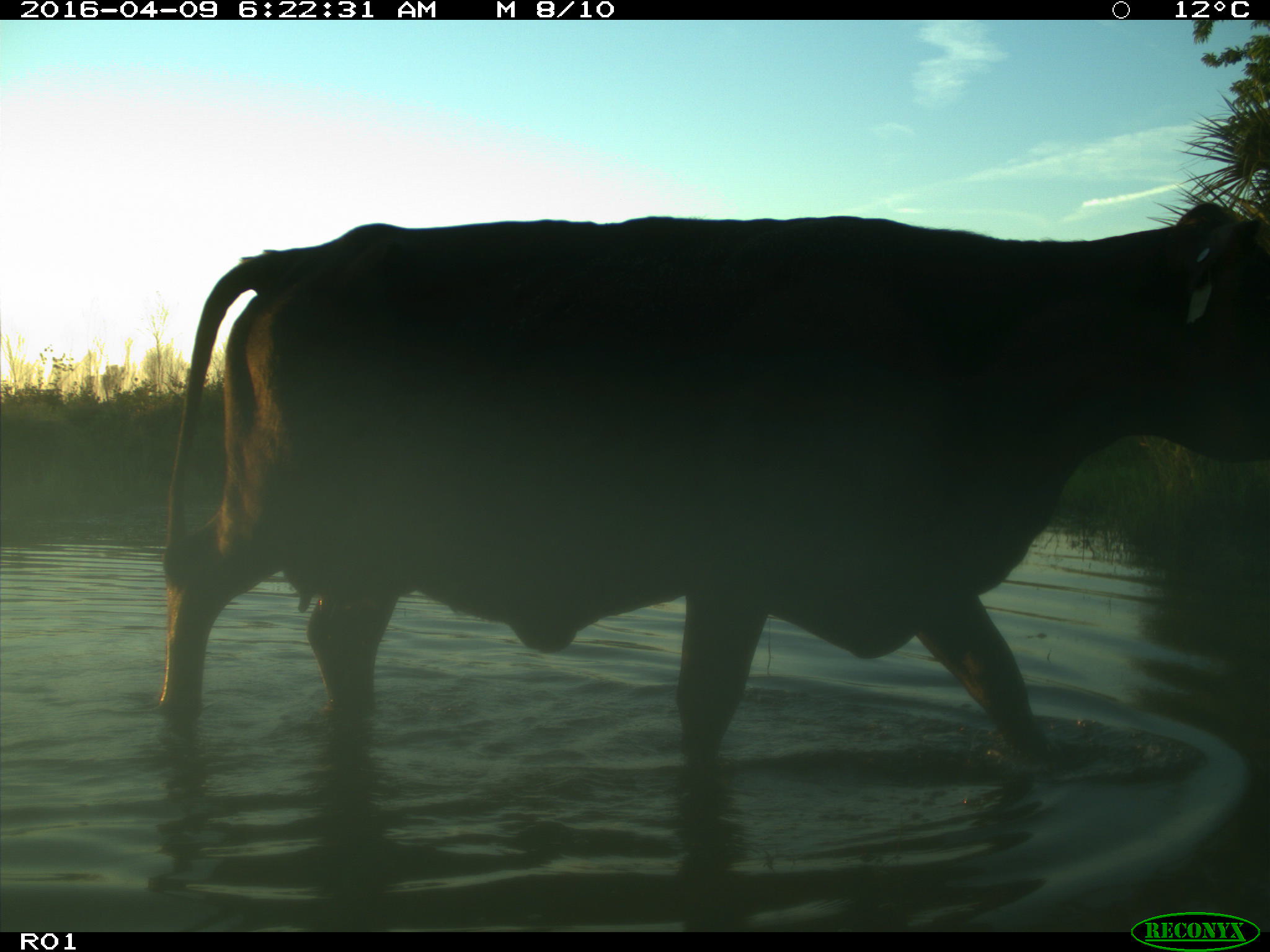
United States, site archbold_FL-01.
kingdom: Animalia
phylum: Chordata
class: Mammalia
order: Artiodactyla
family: Bovidae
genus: Bos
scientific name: Bos taurus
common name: domestic cow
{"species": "Bos taurus (domestic cow)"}